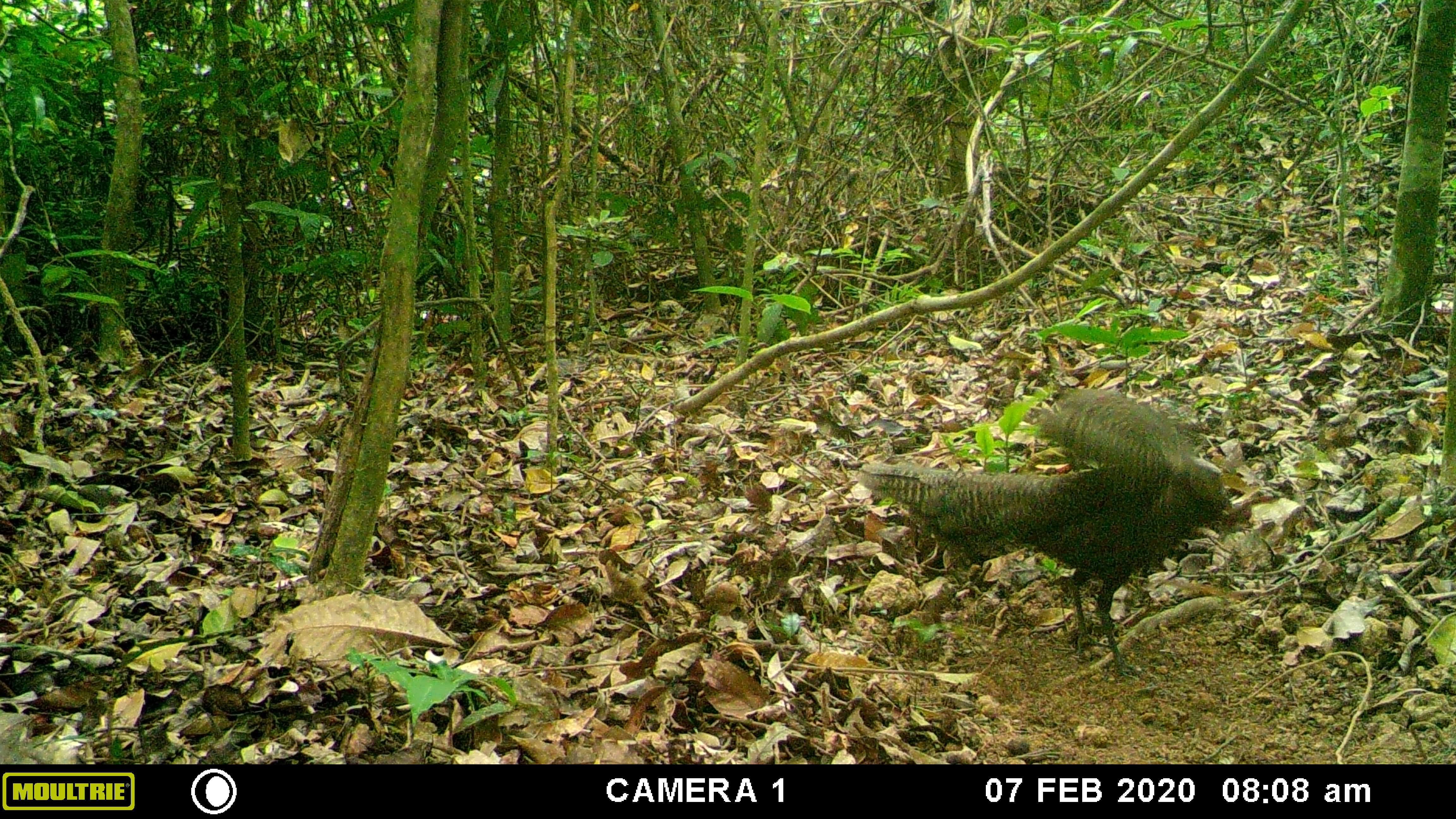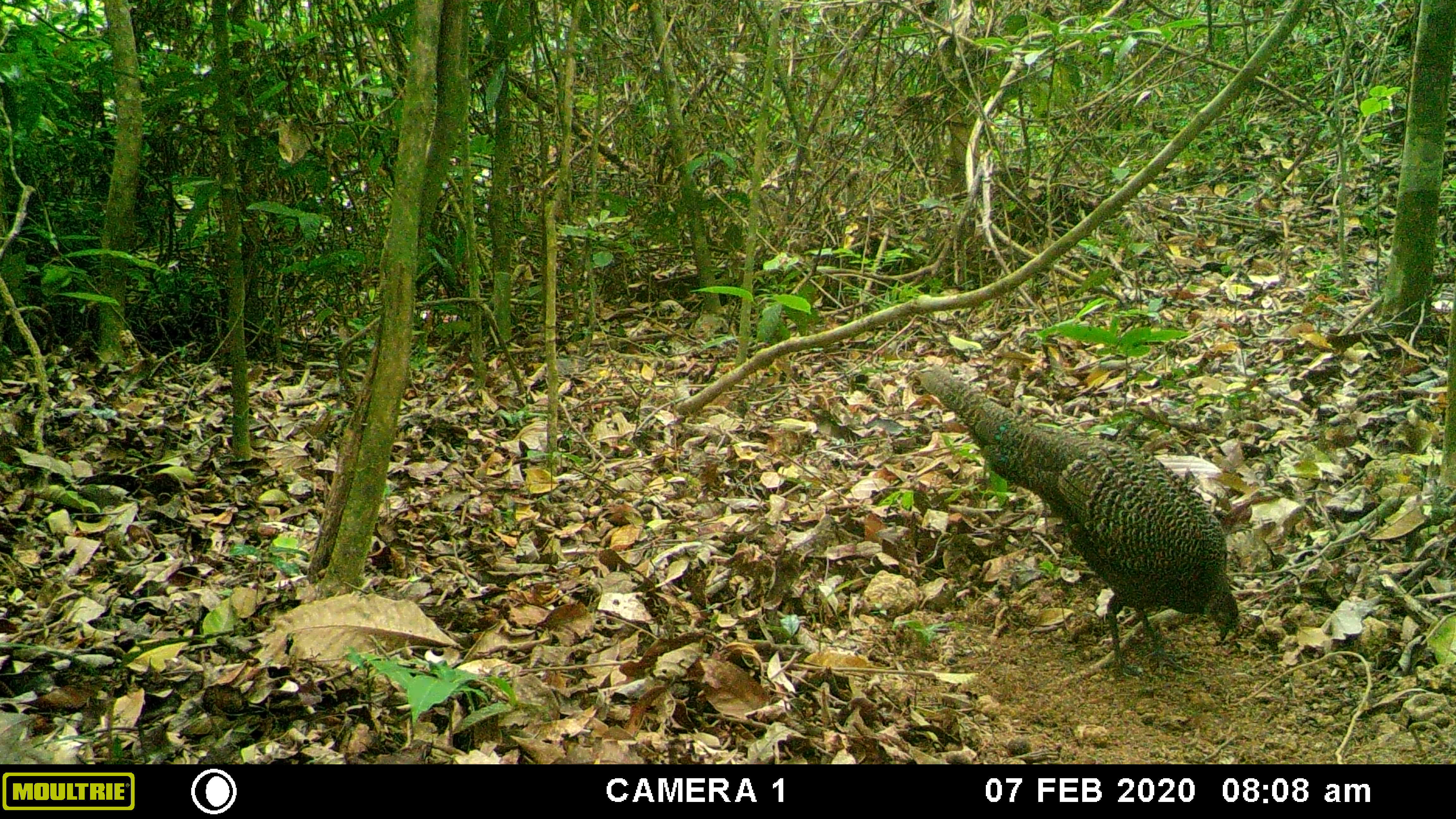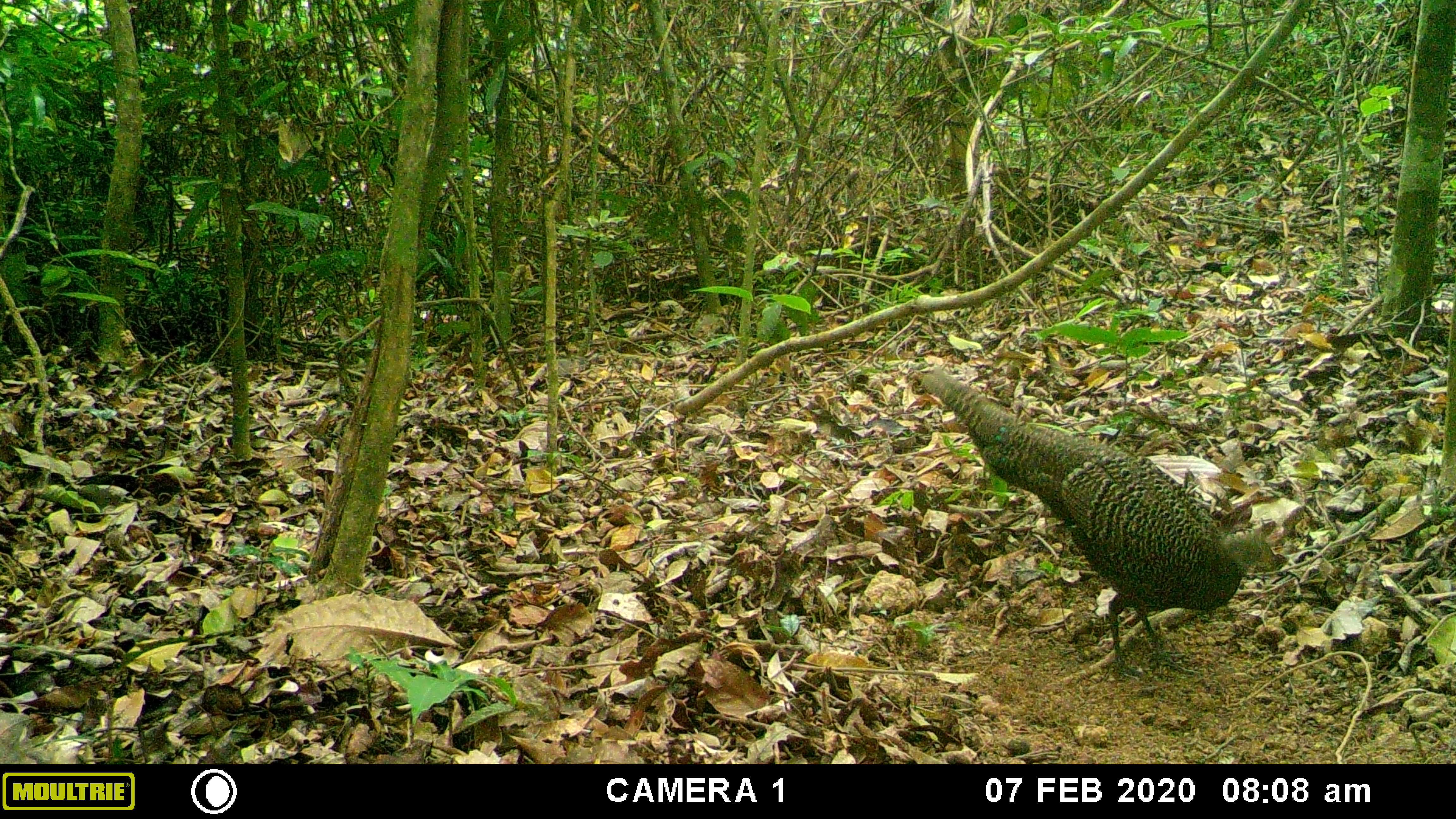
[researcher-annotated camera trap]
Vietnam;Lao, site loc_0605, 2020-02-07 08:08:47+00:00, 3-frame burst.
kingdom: Animalia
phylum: Chordata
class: Aves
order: Galliformes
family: Phasianidae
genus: Polyplectron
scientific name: Polyplectron bicalcaratum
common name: gray peacock-pheasant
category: grey peacock pheasant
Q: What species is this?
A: Grey peacock pheasant (gray peacock-pheasant) (Polyplectron bicalcaratum).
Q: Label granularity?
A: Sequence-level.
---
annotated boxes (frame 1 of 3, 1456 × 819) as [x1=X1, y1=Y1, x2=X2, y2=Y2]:
grey peacock pheasant: [x1=859, y1=390, x2=1249, y2=679]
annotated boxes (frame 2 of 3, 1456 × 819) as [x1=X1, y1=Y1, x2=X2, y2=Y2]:
grey peacock pheasant: [x1=917, y1=366, x2=1243, y2=685]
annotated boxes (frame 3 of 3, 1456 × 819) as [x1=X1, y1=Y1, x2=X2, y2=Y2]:
grey peacock pheasant: [x1=920, y1=364, x2=1279, y2=682]